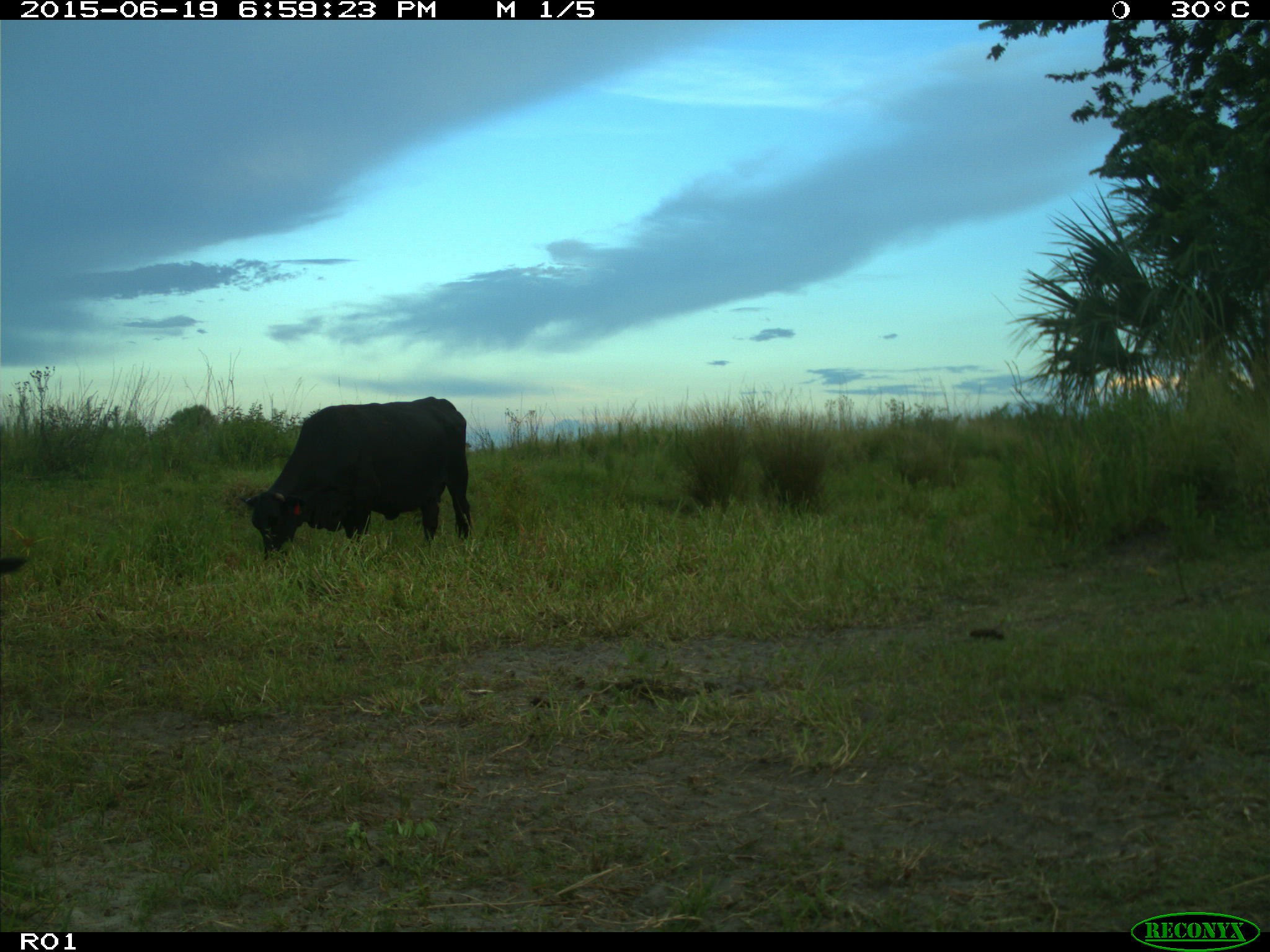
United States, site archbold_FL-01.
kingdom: Animalia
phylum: Chordata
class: Mammalia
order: Artiodactyla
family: Bovidae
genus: Bos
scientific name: Bos taurus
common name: domestic cow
Bos taurus (domestic cow).